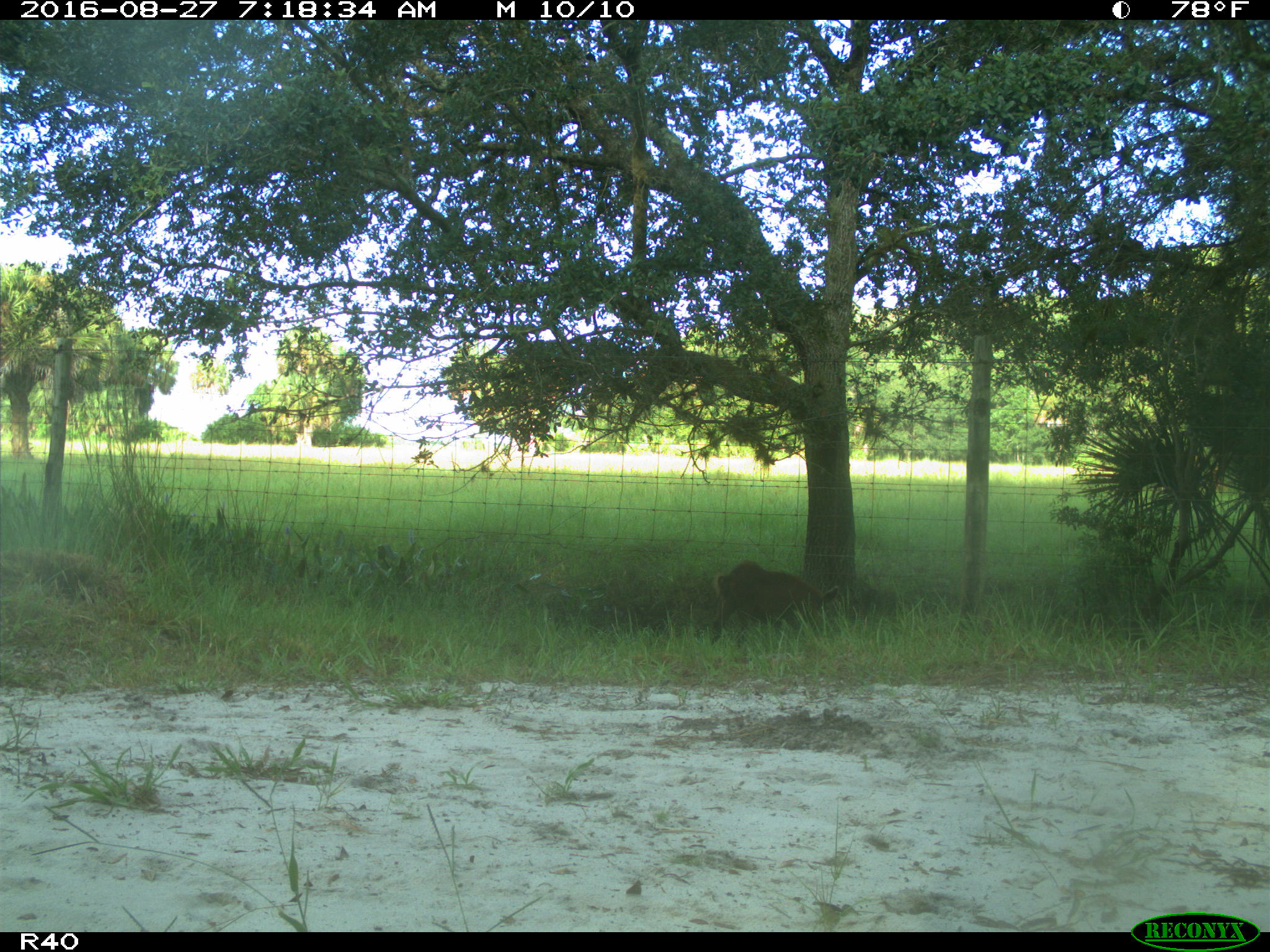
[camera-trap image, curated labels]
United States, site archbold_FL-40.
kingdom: Animalia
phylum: Chordata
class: Mammalia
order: Artiodactyla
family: Suidae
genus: Sus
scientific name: Sus scrofa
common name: wild boar